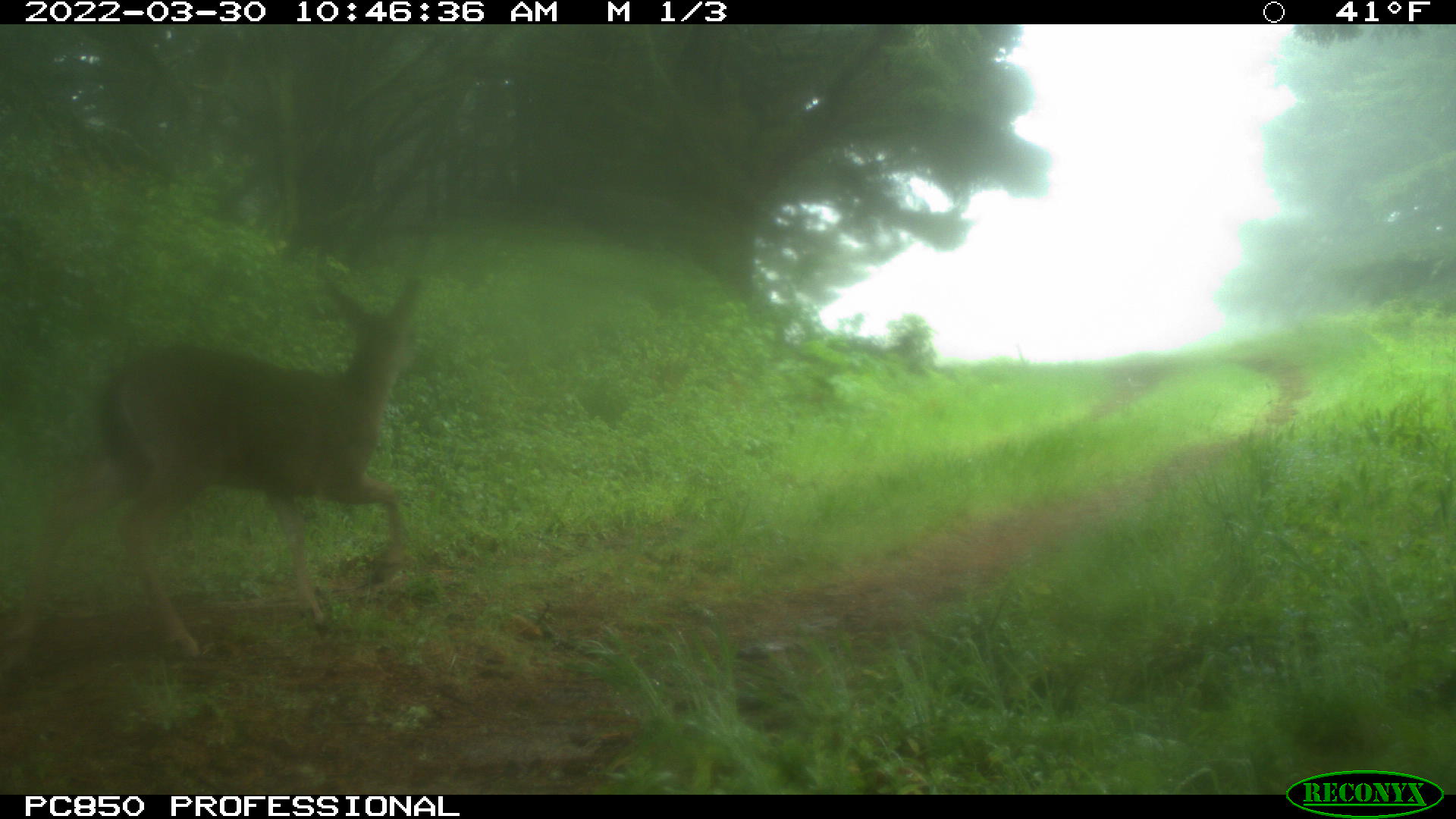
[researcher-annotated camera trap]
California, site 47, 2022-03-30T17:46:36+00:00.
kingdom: Animalia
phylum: Chordata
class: Mammalia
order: Artiodactyla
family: Cervidae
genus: Odocoileus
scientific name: Odocoileus hemionus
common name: mule deer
Mule deer (Odocoileus hemionus).